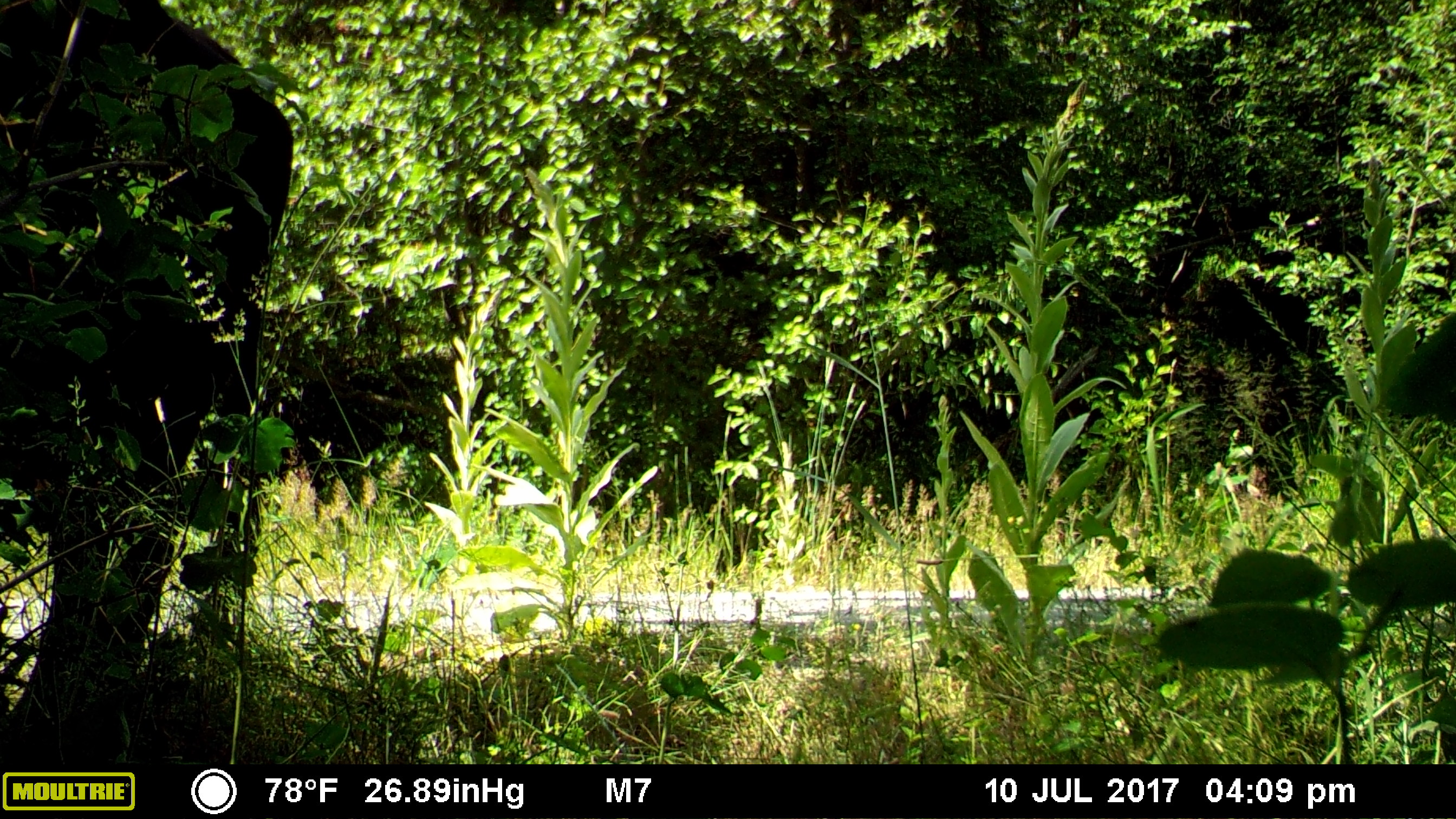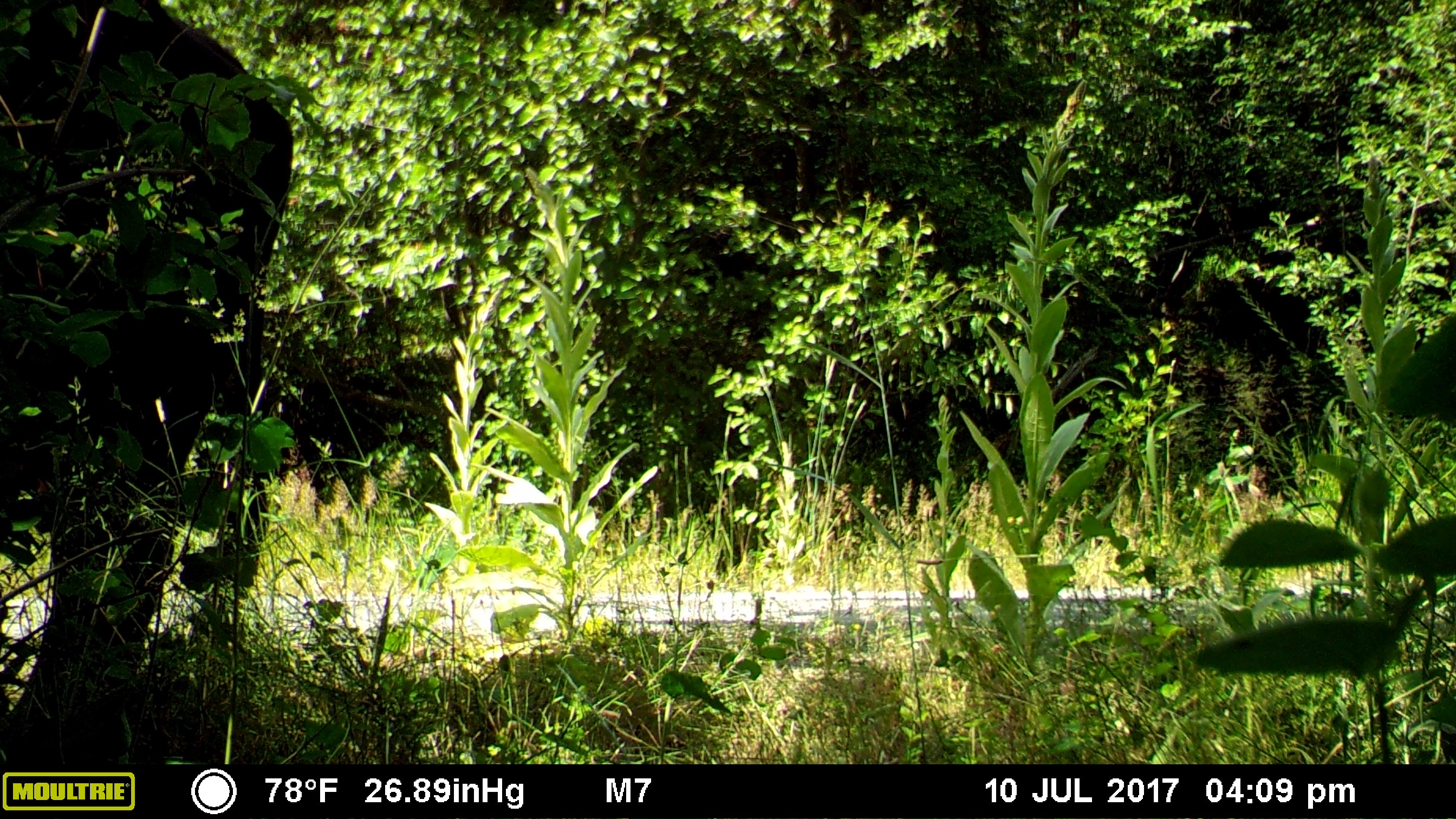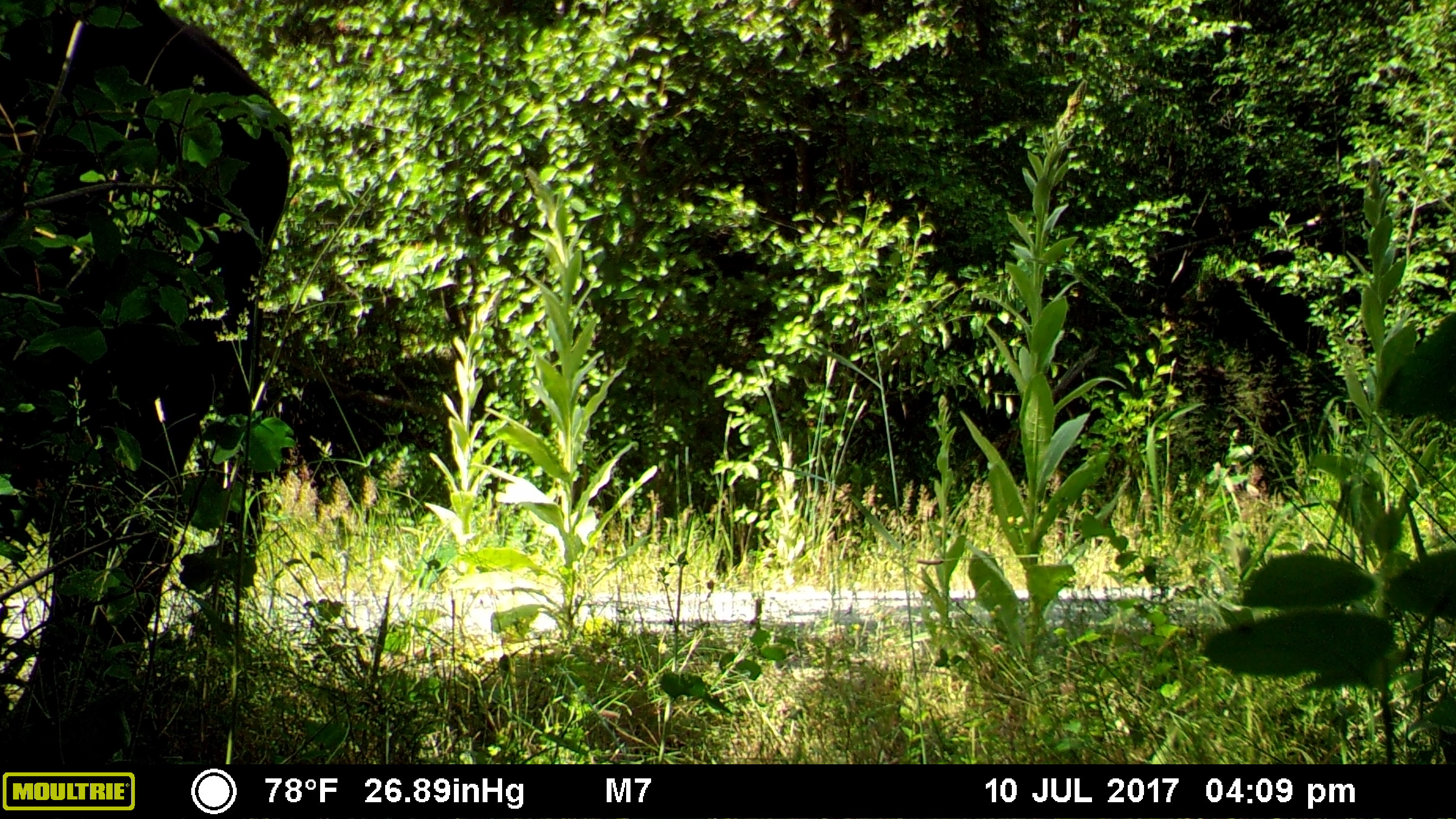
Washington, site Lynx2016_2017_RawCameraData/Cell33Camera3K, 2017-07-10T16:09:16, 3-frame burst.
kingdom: Animalia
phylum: Chordata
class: Mammalia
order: Artiodactyla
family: Bovidae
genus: Bos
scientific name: Bos taurus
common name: domestic cattle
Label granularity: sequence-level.